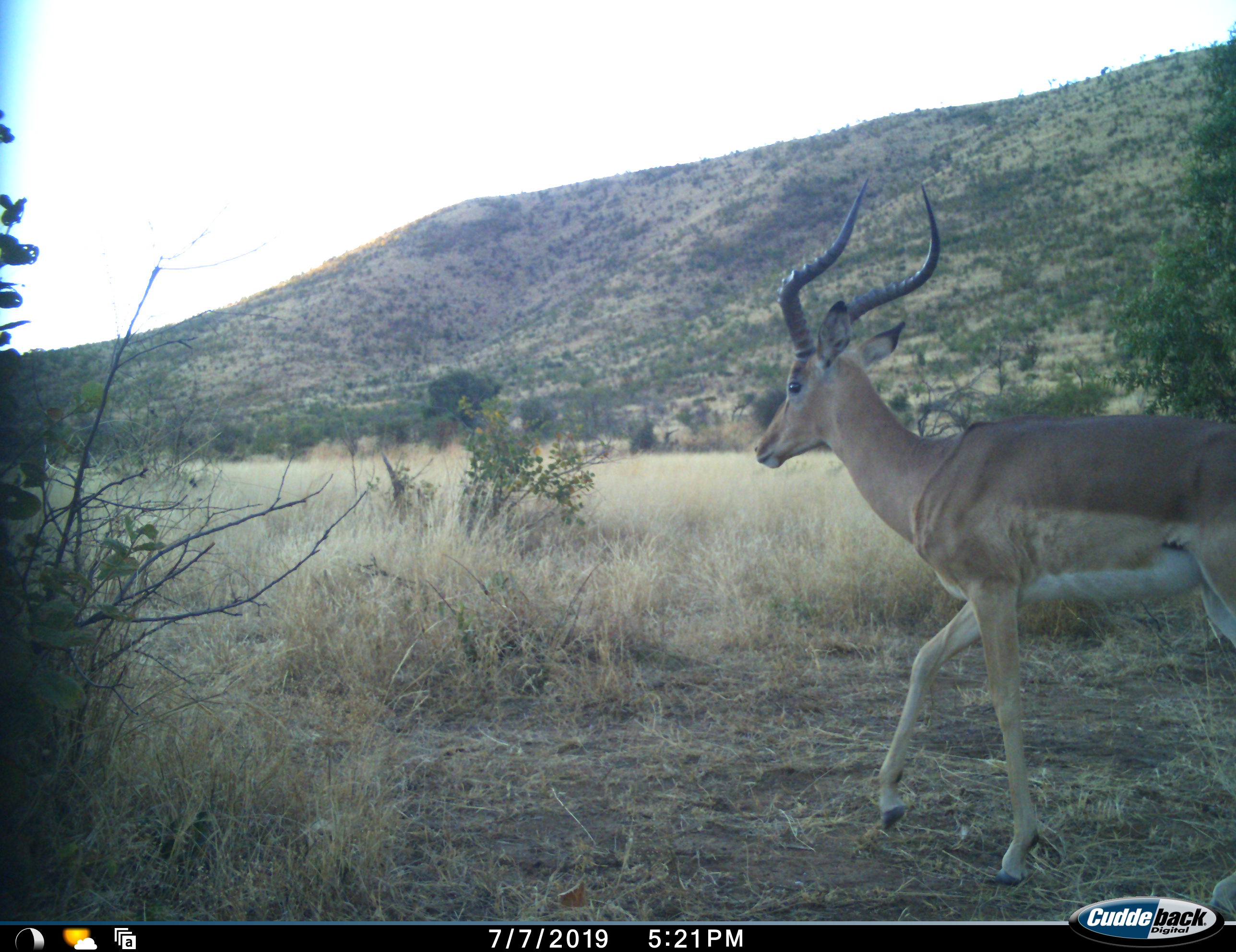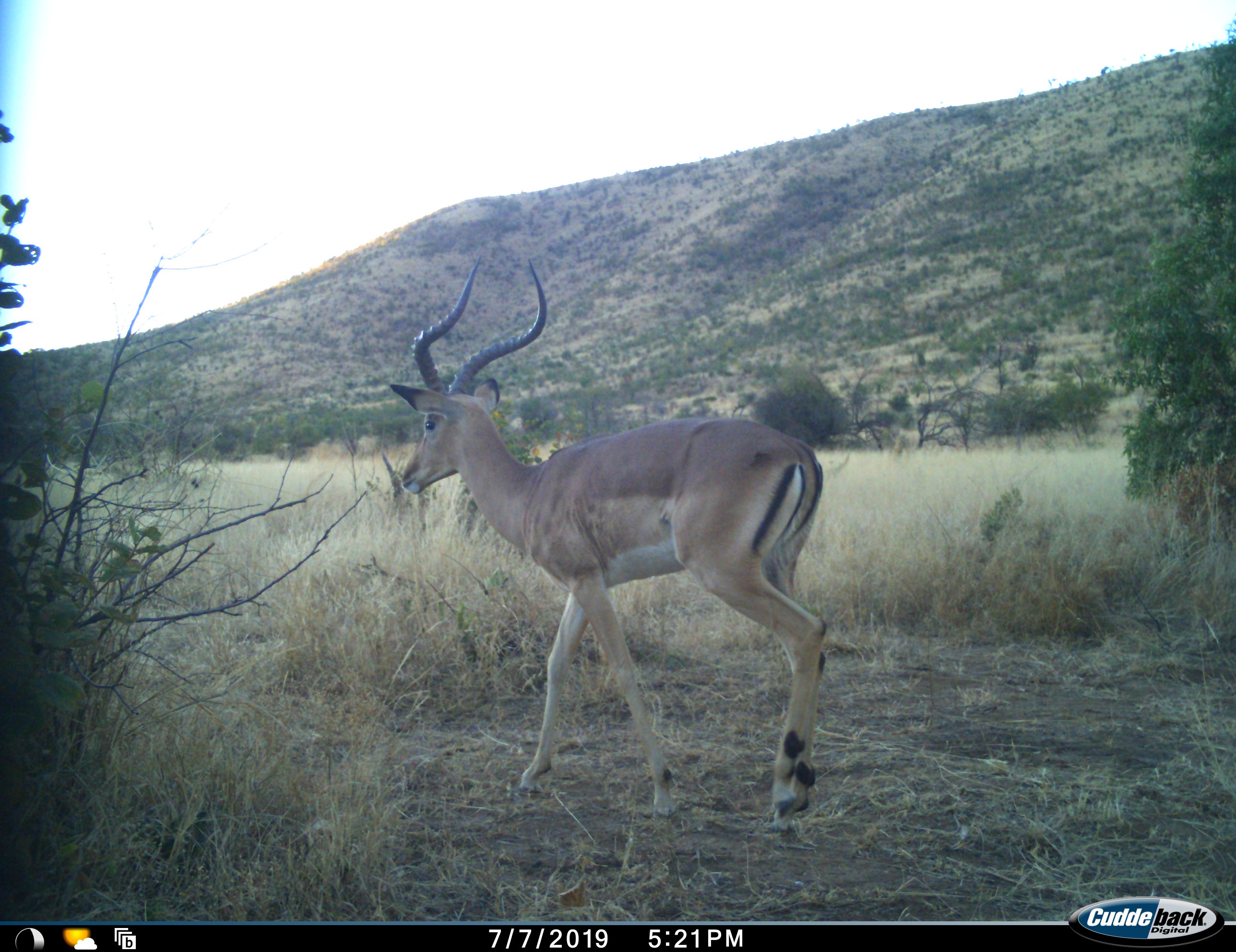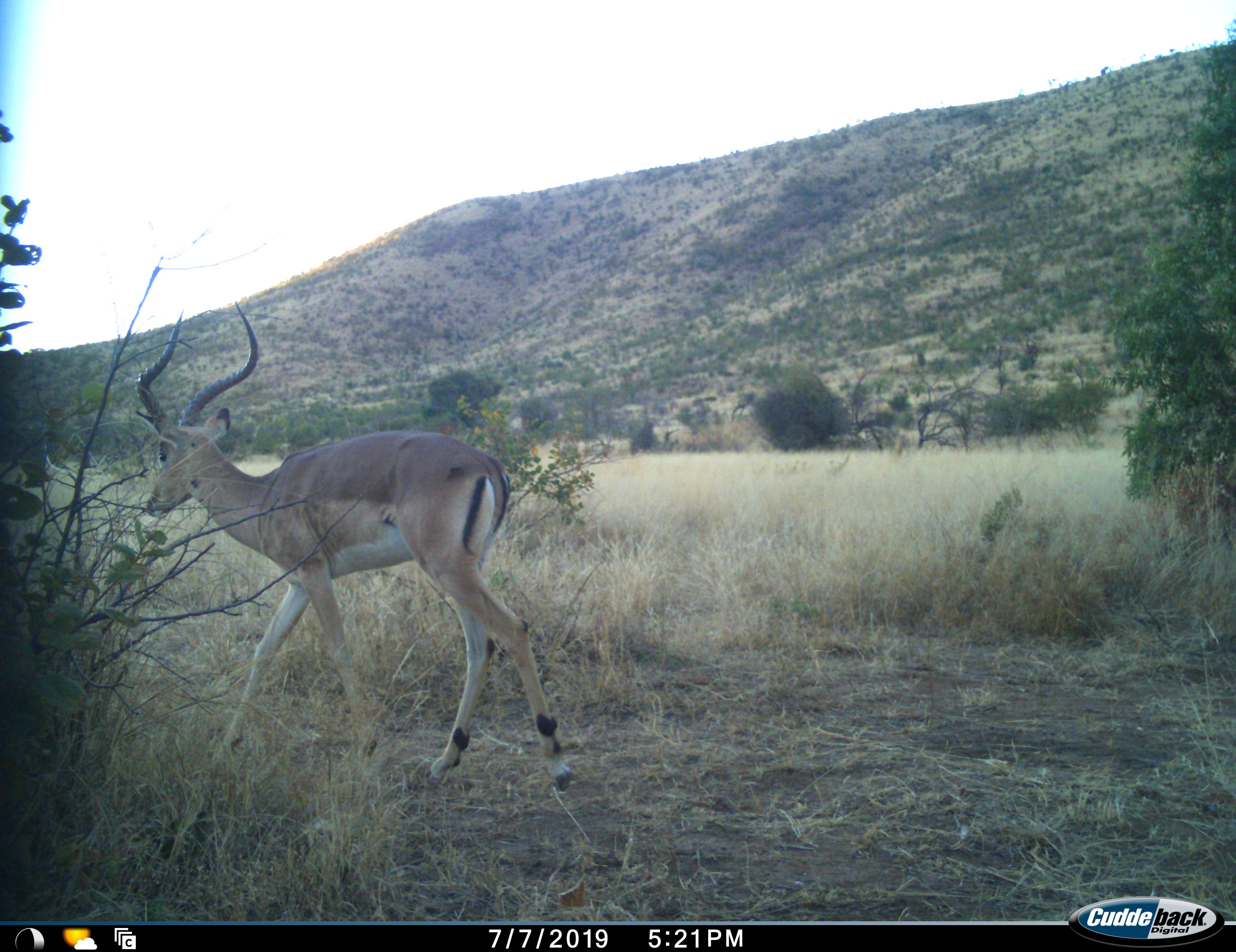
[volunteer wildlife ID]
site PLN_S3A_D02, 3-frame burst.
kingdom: Animalia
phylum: Chordata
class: Mammalia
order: Artiodactyla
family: Bovidae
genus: Aepyceros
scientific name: Aepyceros melampus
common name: impala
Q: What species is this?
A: Impala (Aepyceros melampus).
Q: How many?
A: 1.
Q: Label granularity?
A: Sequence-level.